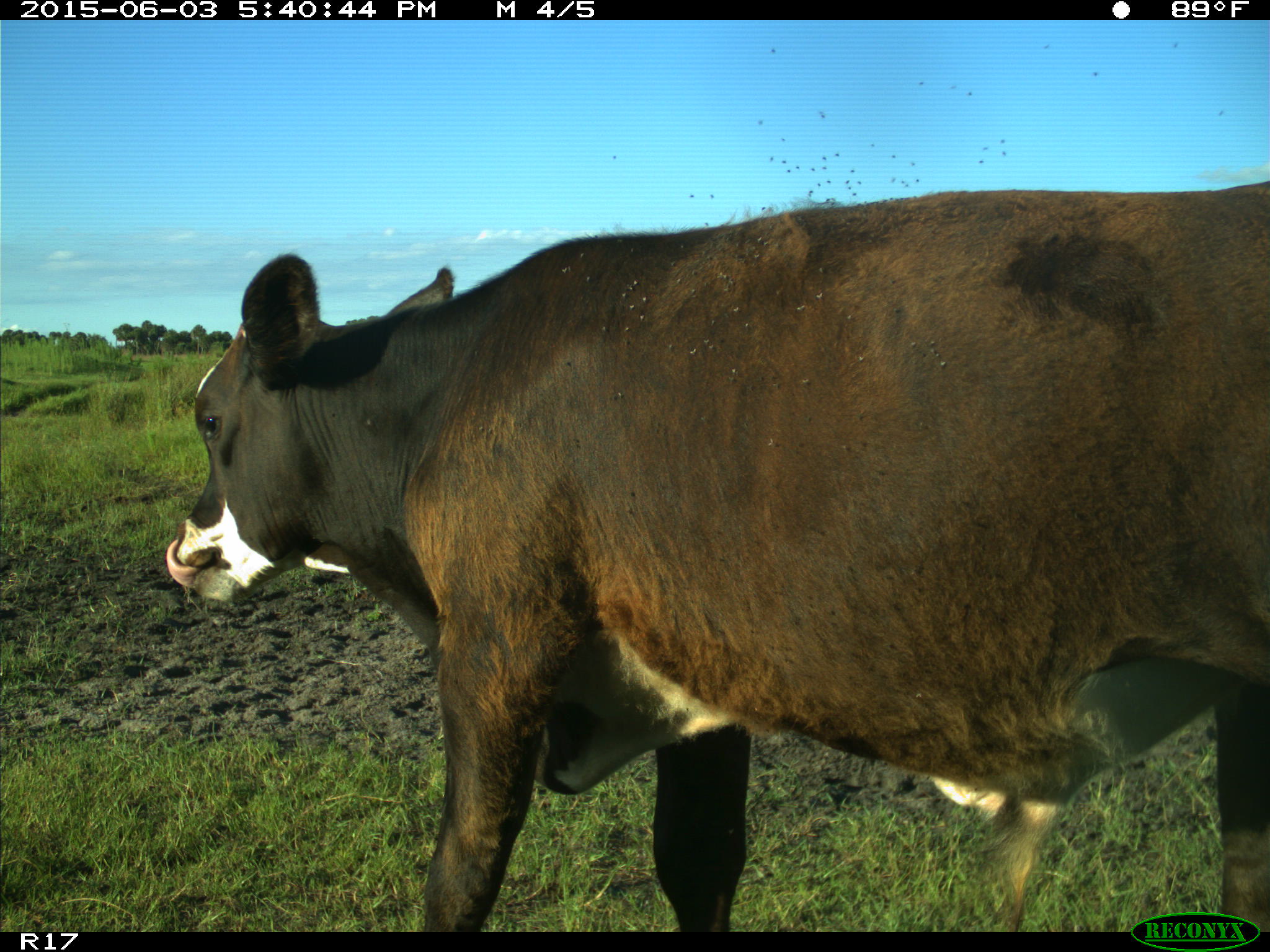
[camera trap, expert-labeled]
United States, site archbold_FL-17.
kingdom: Animalia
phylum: Chordata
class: Mammalia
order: Artiodactyla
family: Bovidae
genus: Bos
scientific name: Bos taurus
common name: domestic cow